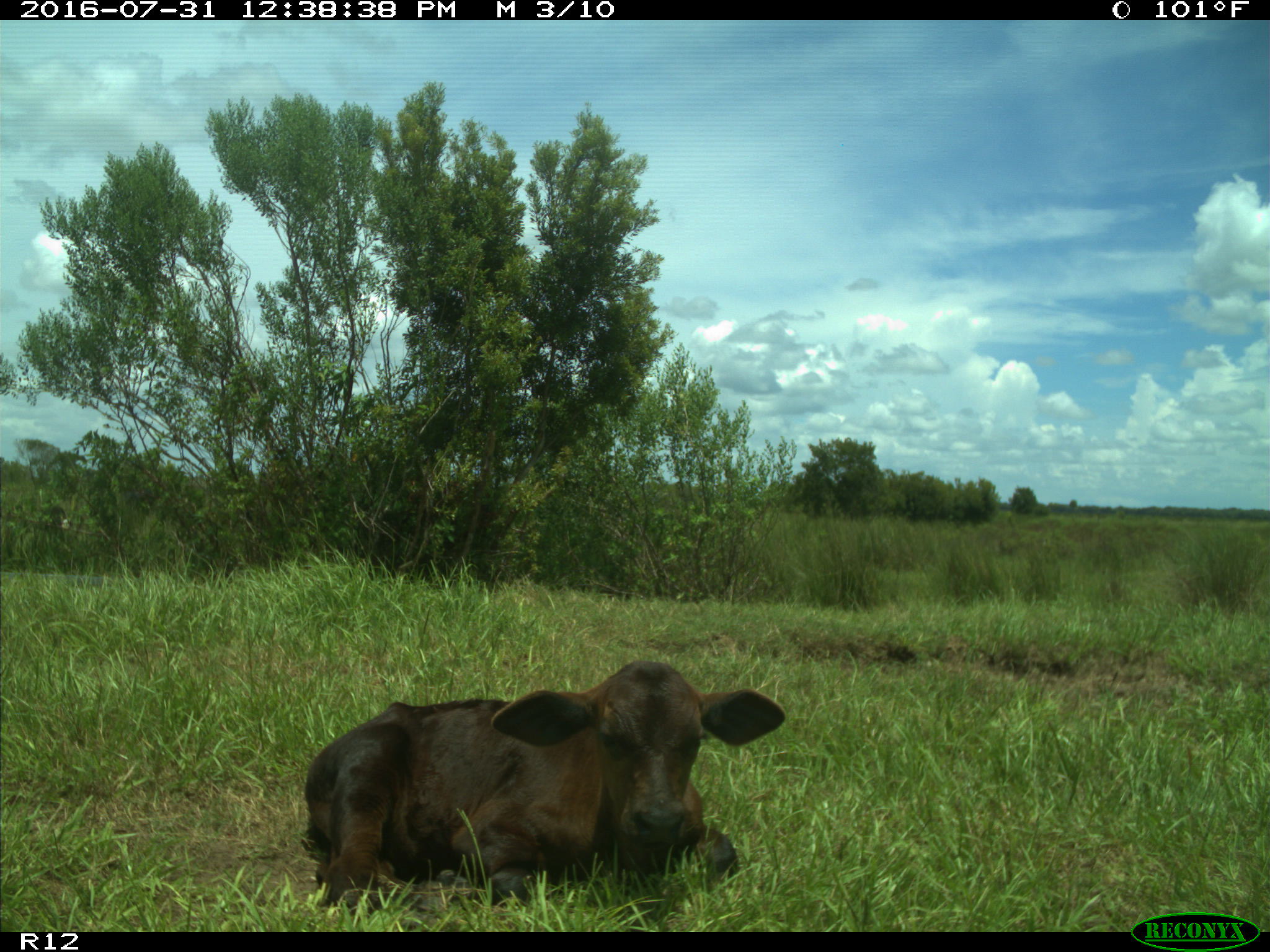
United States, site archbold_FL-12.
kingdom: Animalia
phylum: Chordata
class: Mammalia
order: Artiodactyla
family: Bovidae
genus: Bos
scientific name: Bos taurus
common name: domestic cow